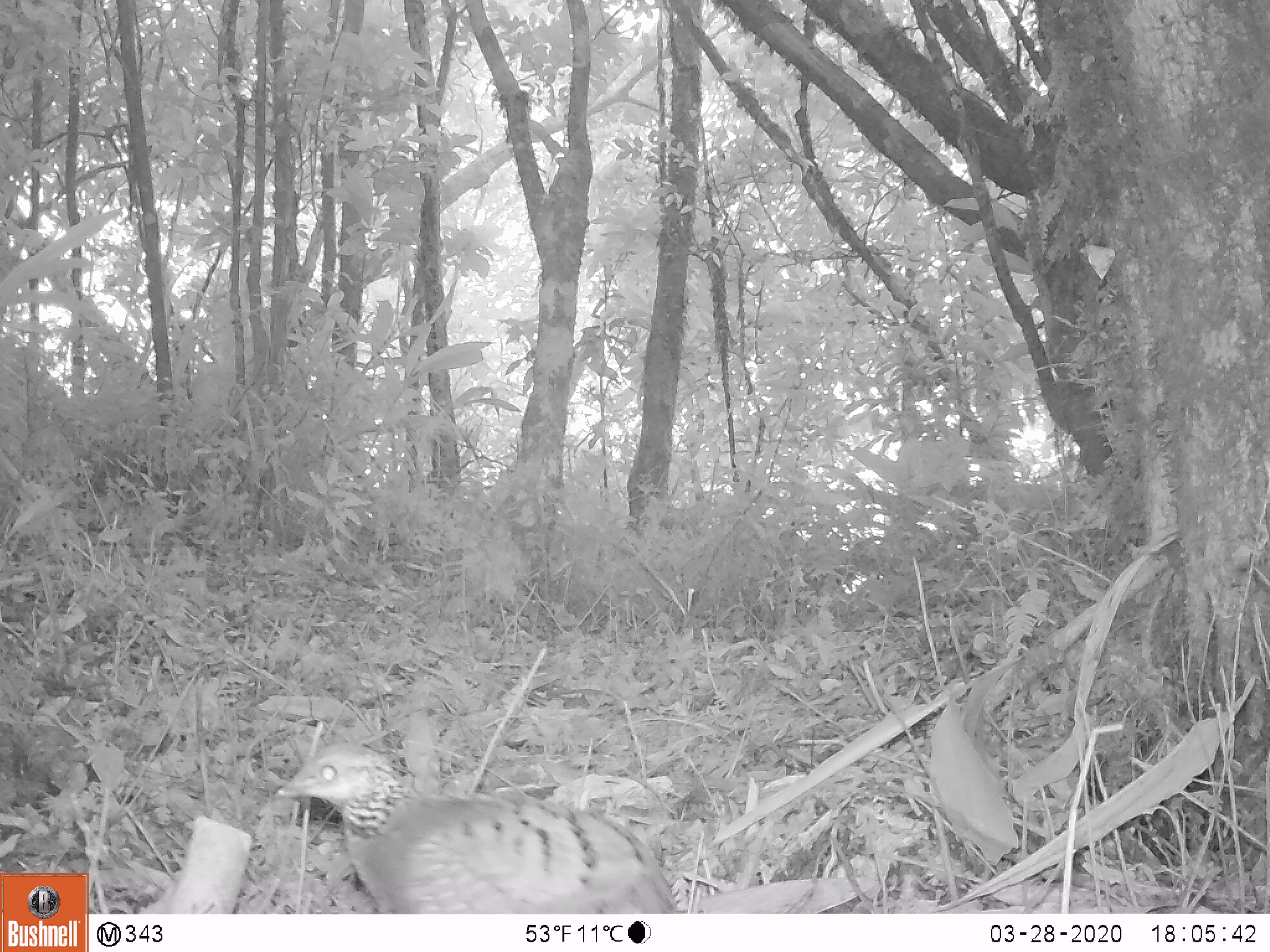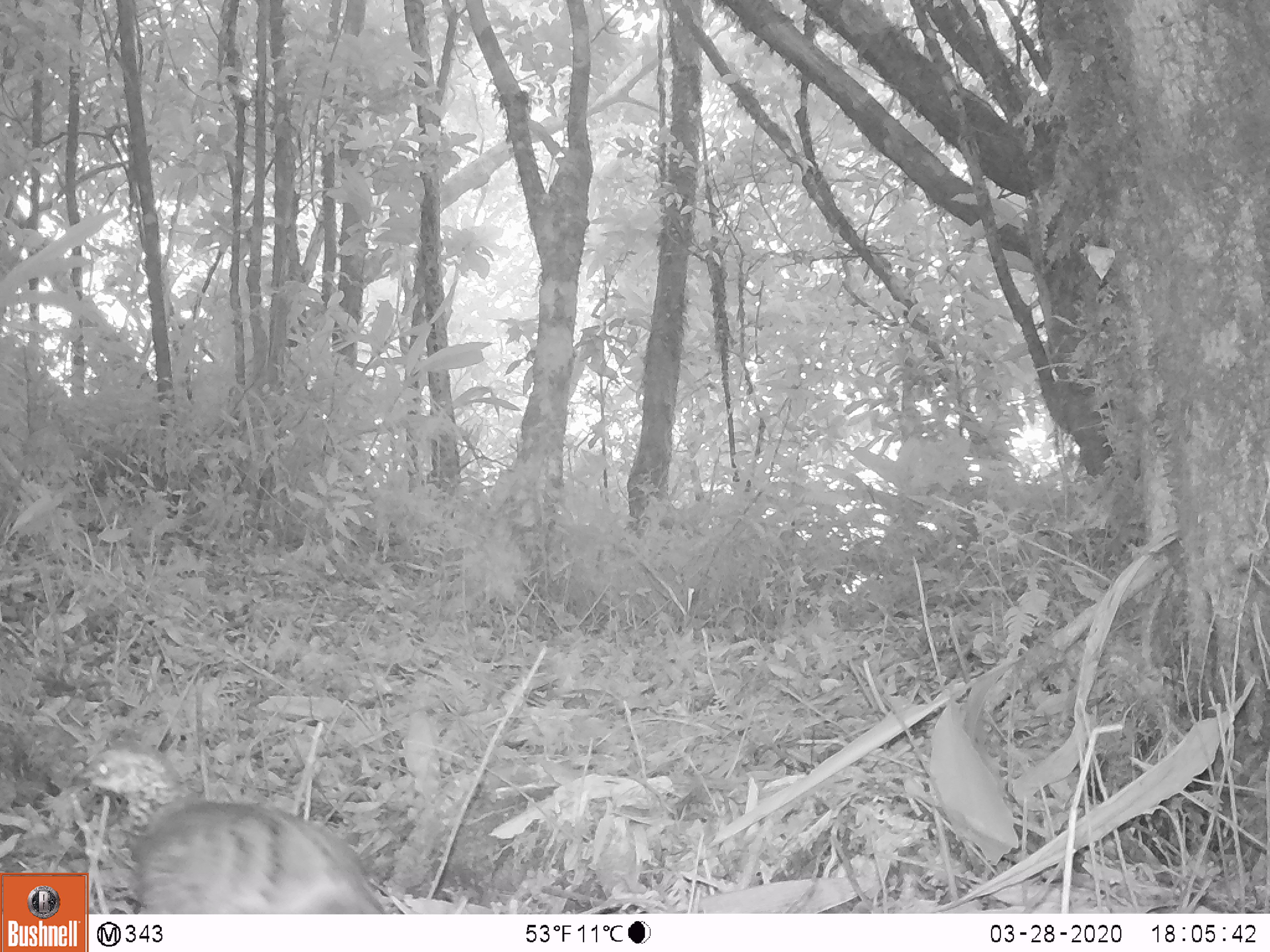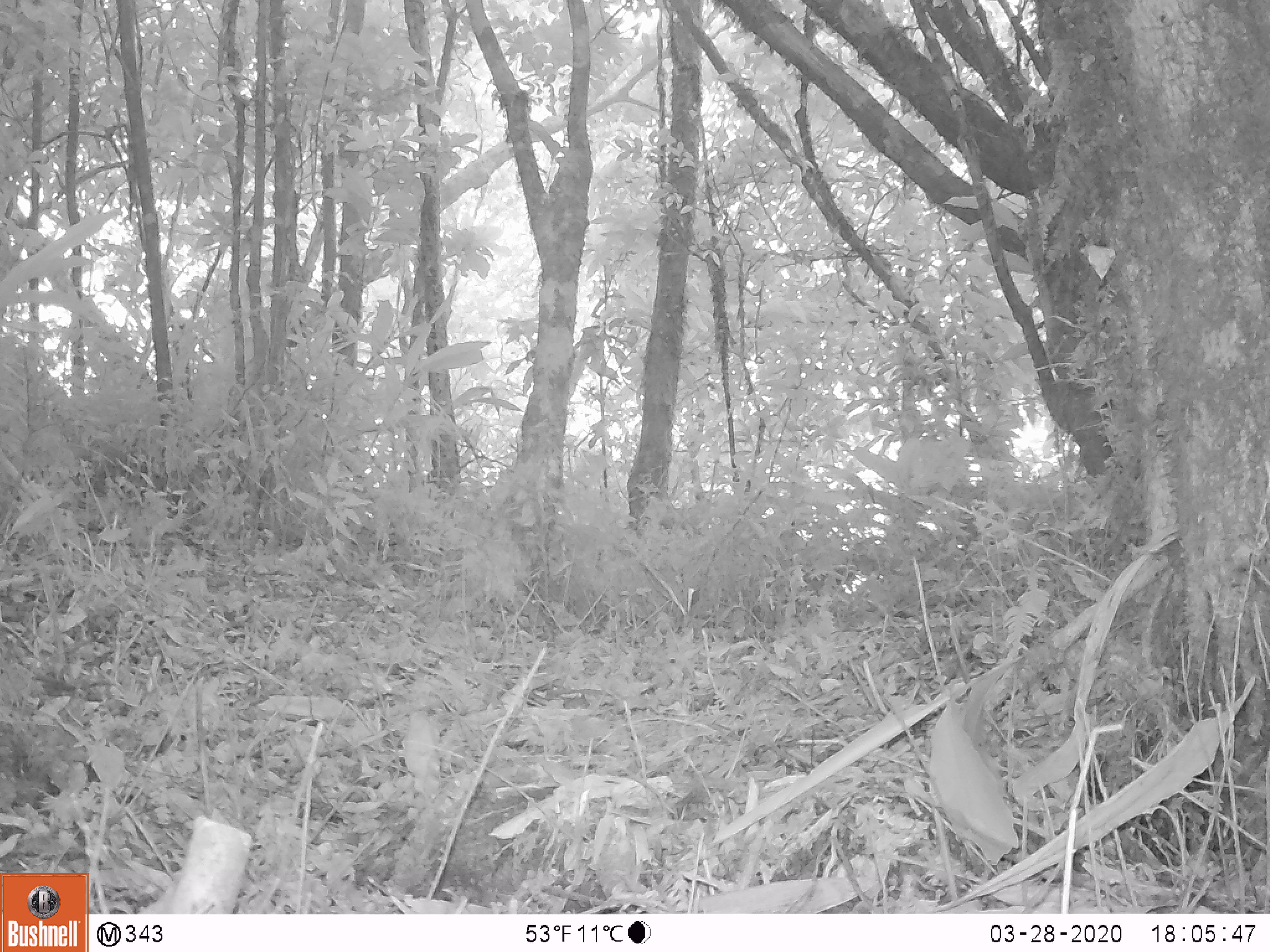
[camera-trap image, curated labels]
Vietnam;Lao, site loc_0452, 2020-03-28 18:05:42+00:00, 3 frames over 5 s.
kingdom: Animalia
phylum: Chordata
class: Aves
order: Galliformes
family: Phasianidae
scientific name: Phasianidae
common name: partridge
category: unidentified partridge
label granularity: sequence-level